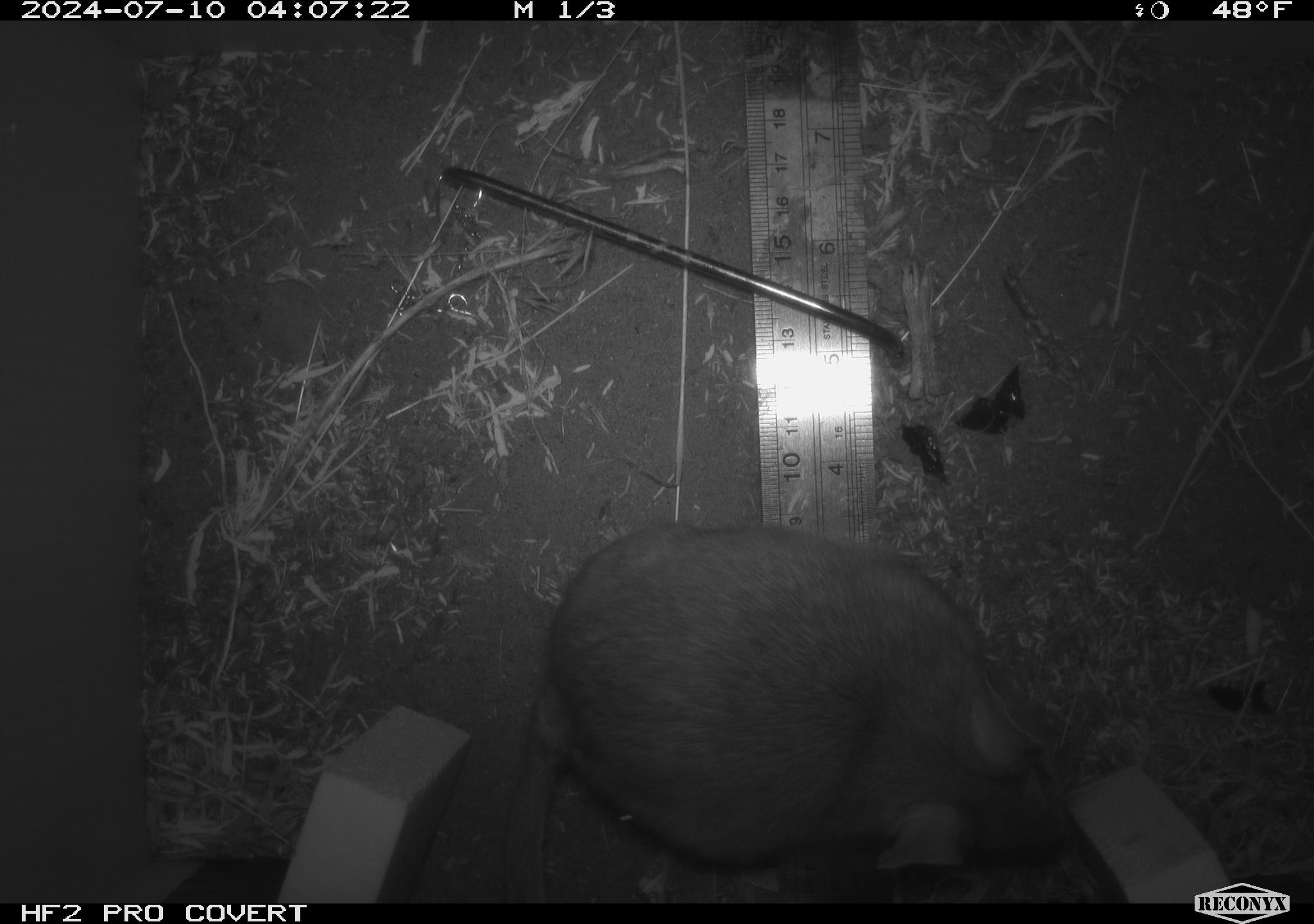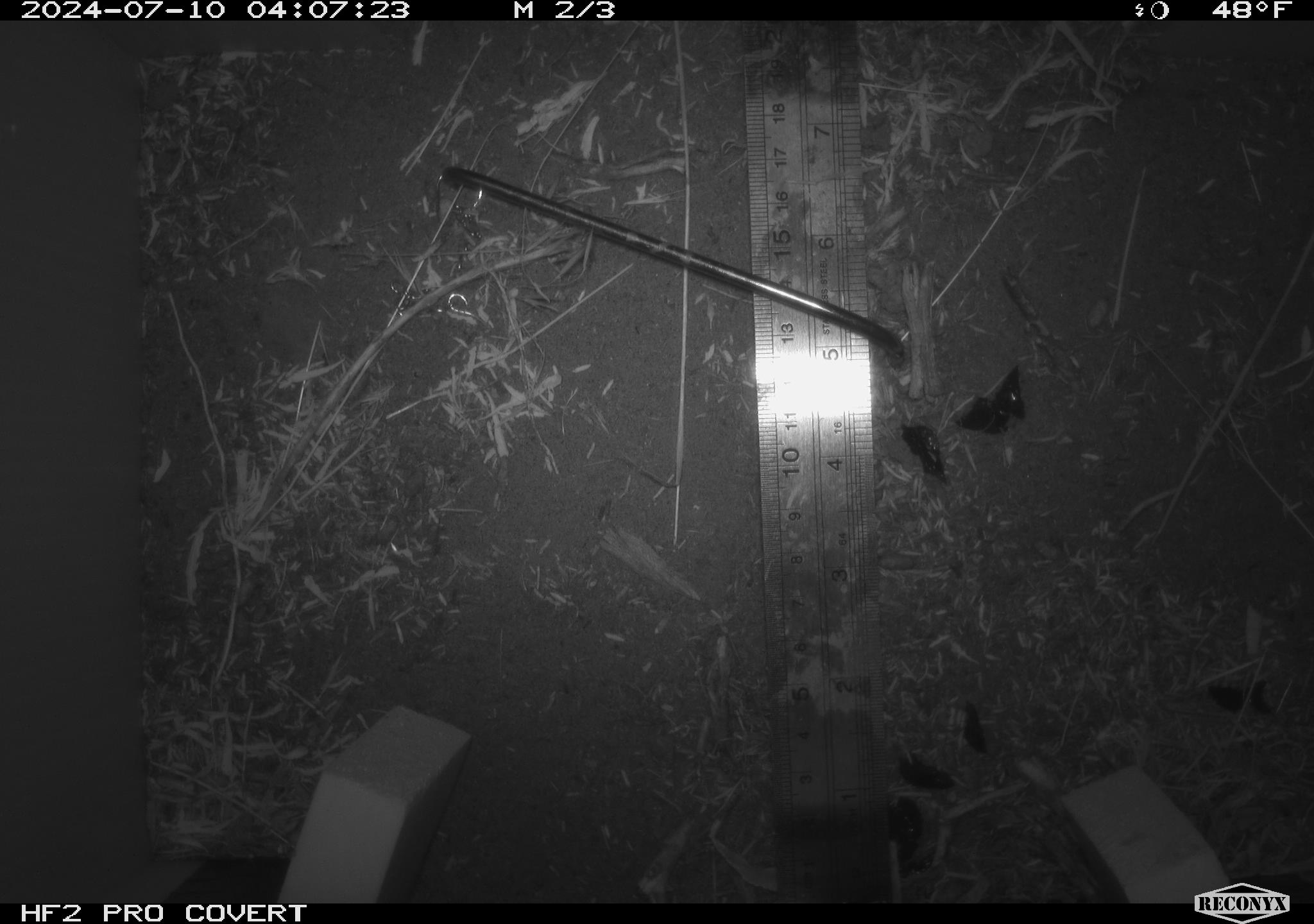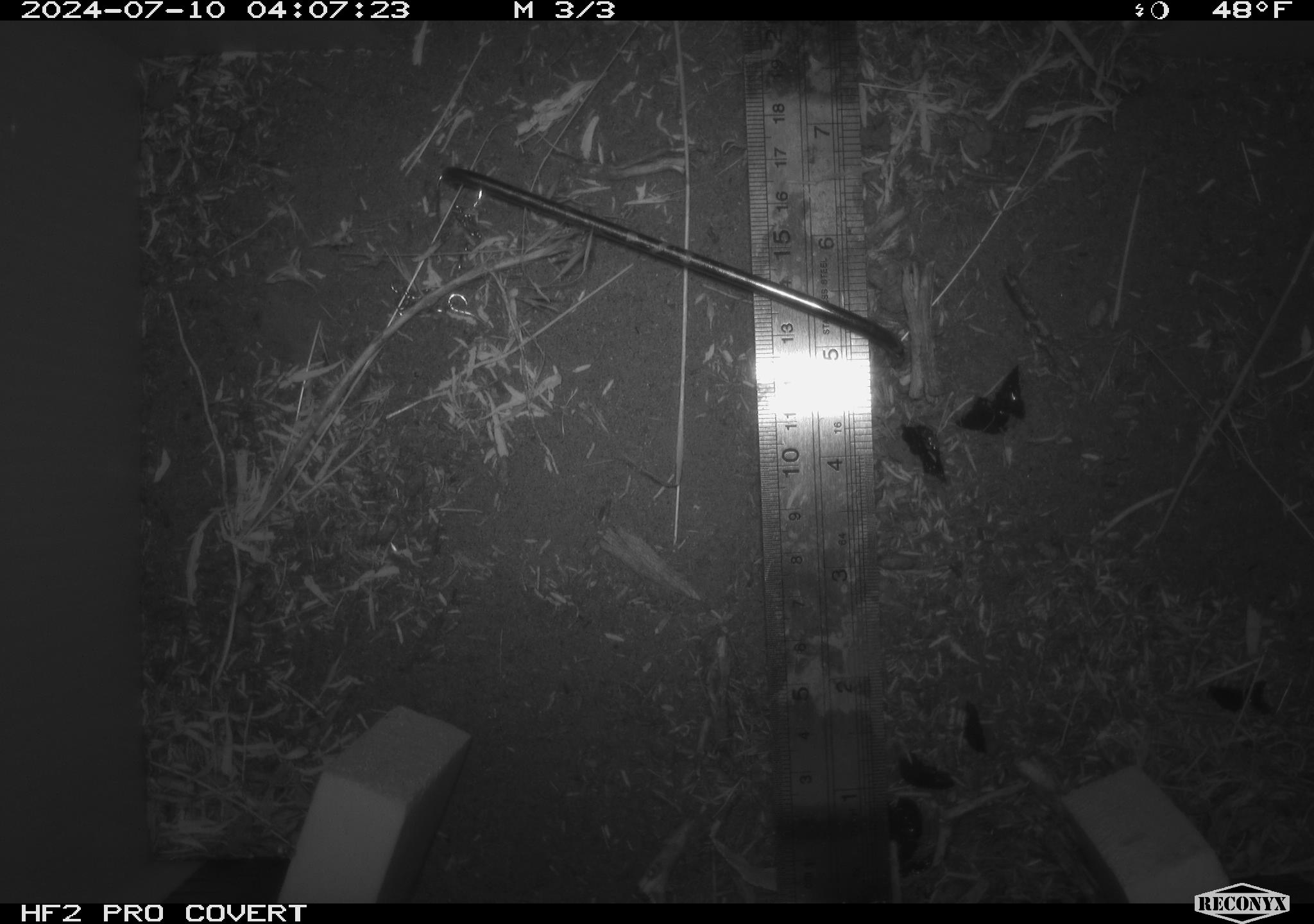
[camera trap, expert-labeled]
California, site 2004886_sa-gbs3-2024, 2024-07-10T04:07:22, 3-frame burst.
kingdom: Animalia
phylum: Chordata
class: Mammalia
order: Rodentia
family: Cricetidae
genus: Neotoma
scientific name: Neotoma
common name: pack rat or woodrat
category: neotoma species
Neotoma species (pack rat or woodrat) (Neotoma).